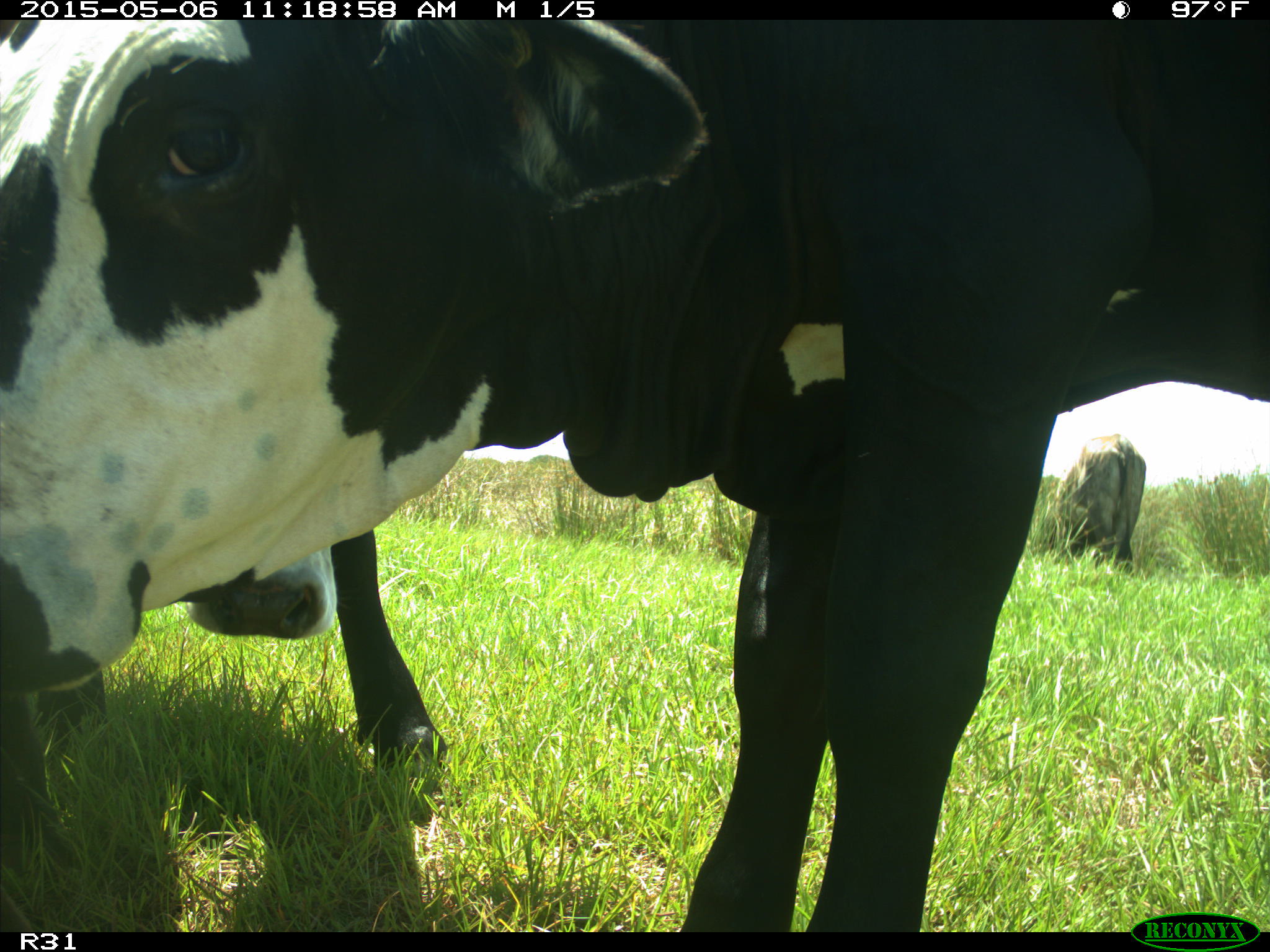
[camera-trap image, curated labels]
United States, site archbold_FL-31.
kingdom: Animalia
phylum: Chordata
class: Mammalia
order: Artiodactyla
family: Bovidae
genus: Bos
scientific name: Bos taurus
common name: domestic cow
Bos taurus (domestic cow).